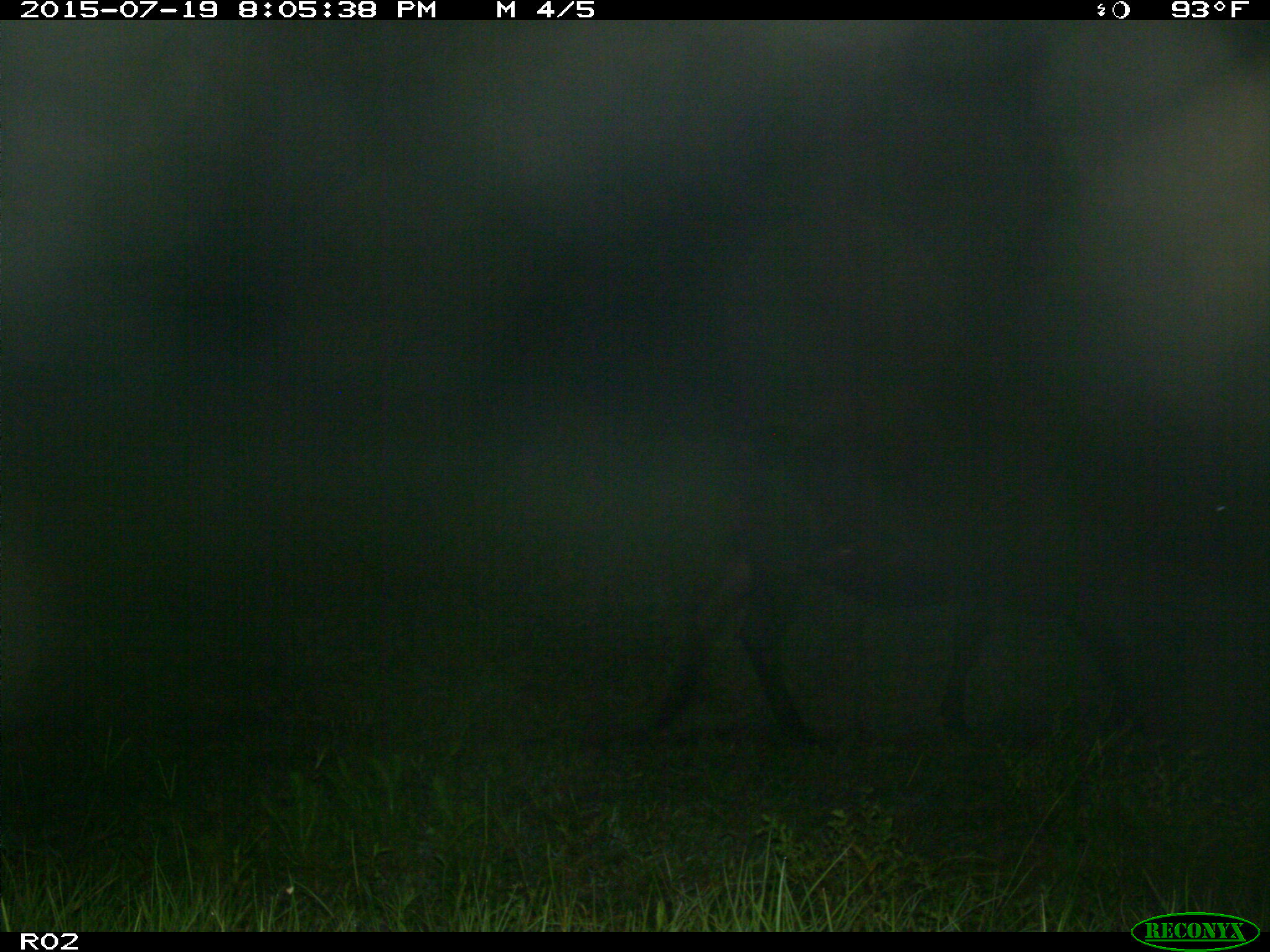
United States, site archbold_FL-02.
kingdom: Animalia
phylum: Chordata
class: Mammalia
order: Artiodactyla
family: Bovidae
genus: Bos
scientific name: Bos taurus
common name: domestic cow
Bos taurus (domestic cow).